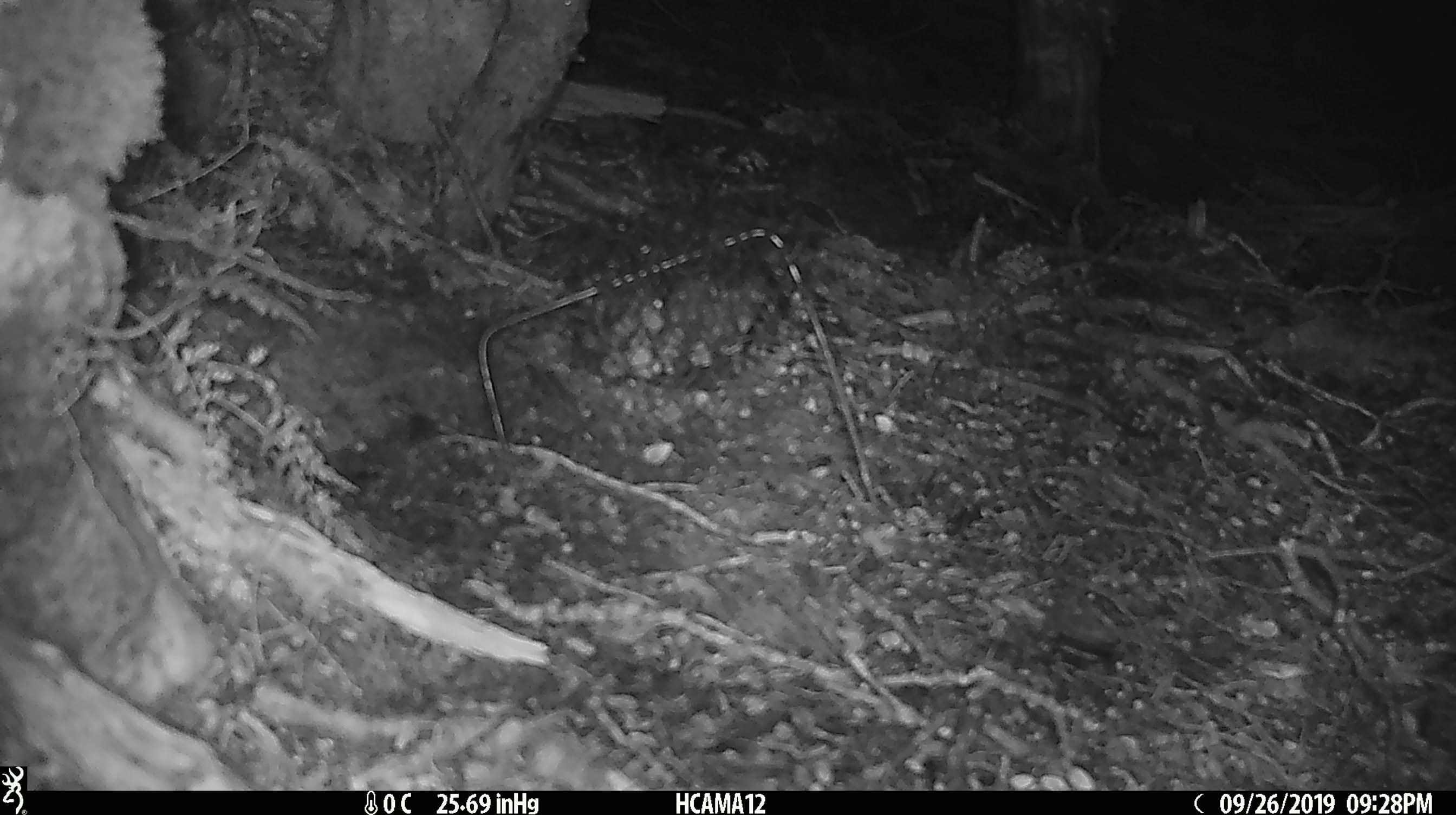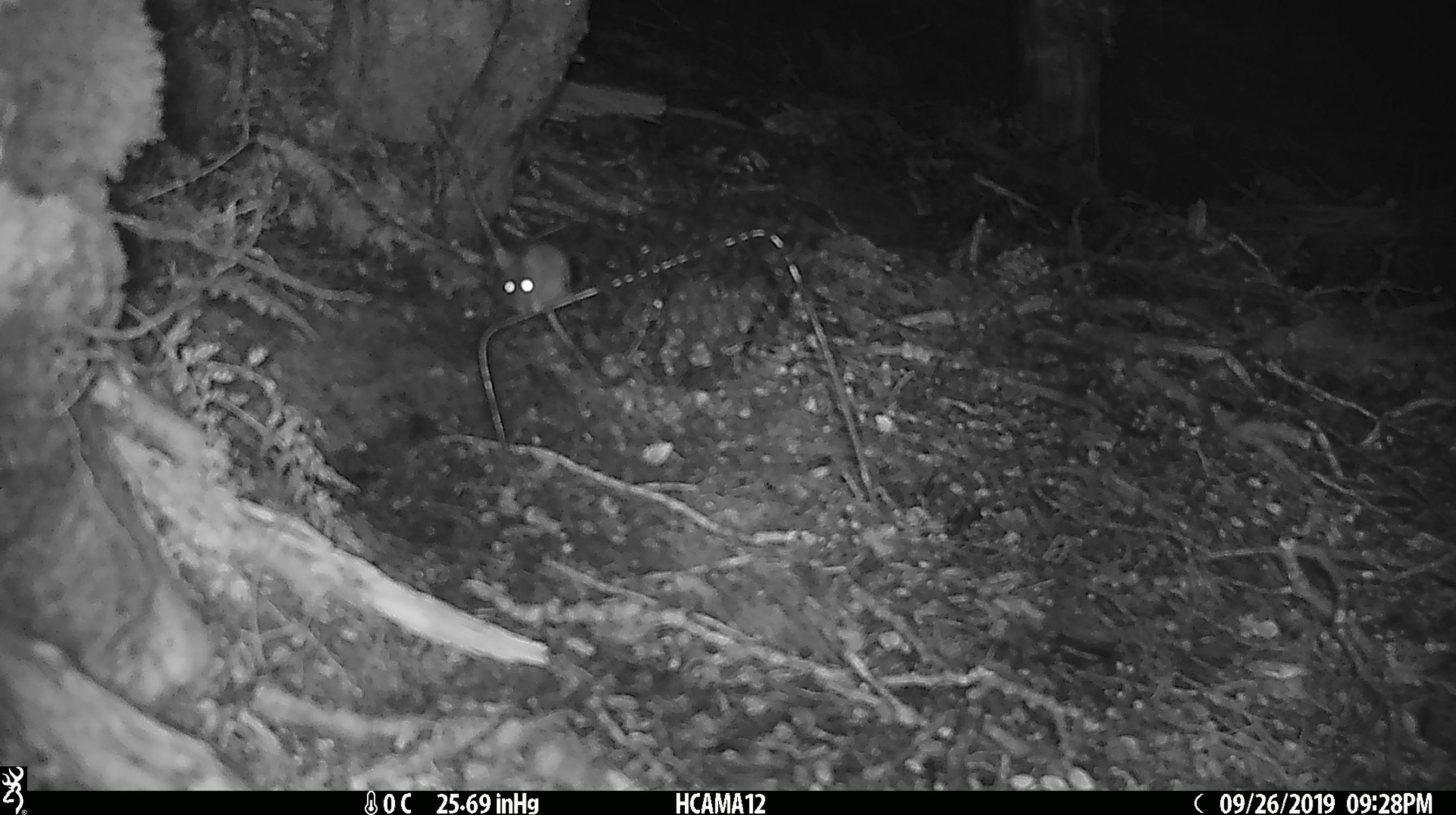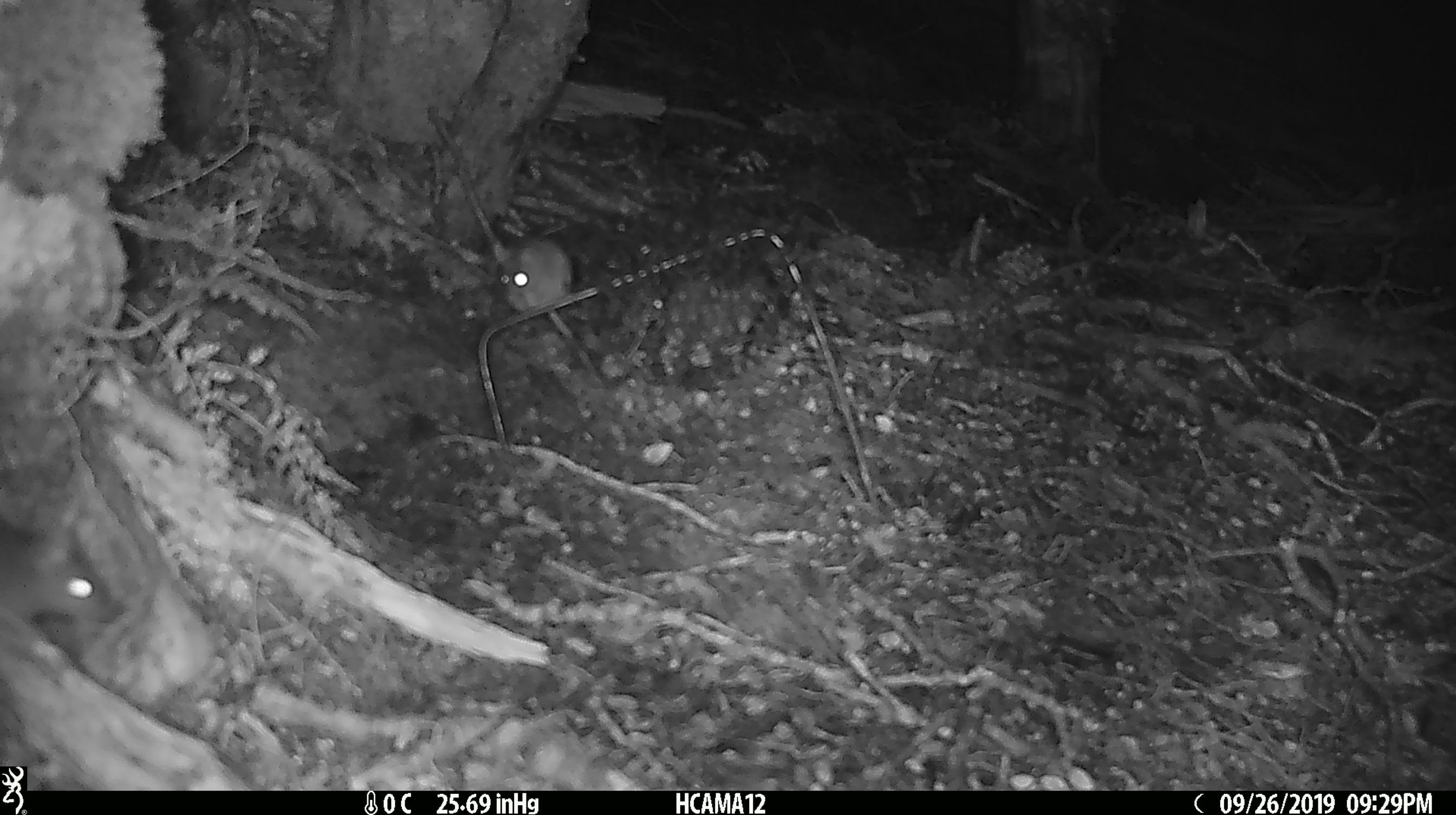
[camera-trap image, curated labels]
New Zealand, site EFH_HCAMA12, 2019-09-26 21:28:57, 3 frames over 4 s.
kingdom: Animalia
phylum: Chordata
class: Mammalia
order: Rodentia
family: Muridae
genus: Mus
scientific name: Mus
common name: mouse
Mouse (Mus).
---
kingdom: Animalia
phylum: Chordata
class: Mammalia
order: Rodentia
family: Muridae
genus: Rattus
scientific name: Rattus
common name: rat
Rat (Rattus).